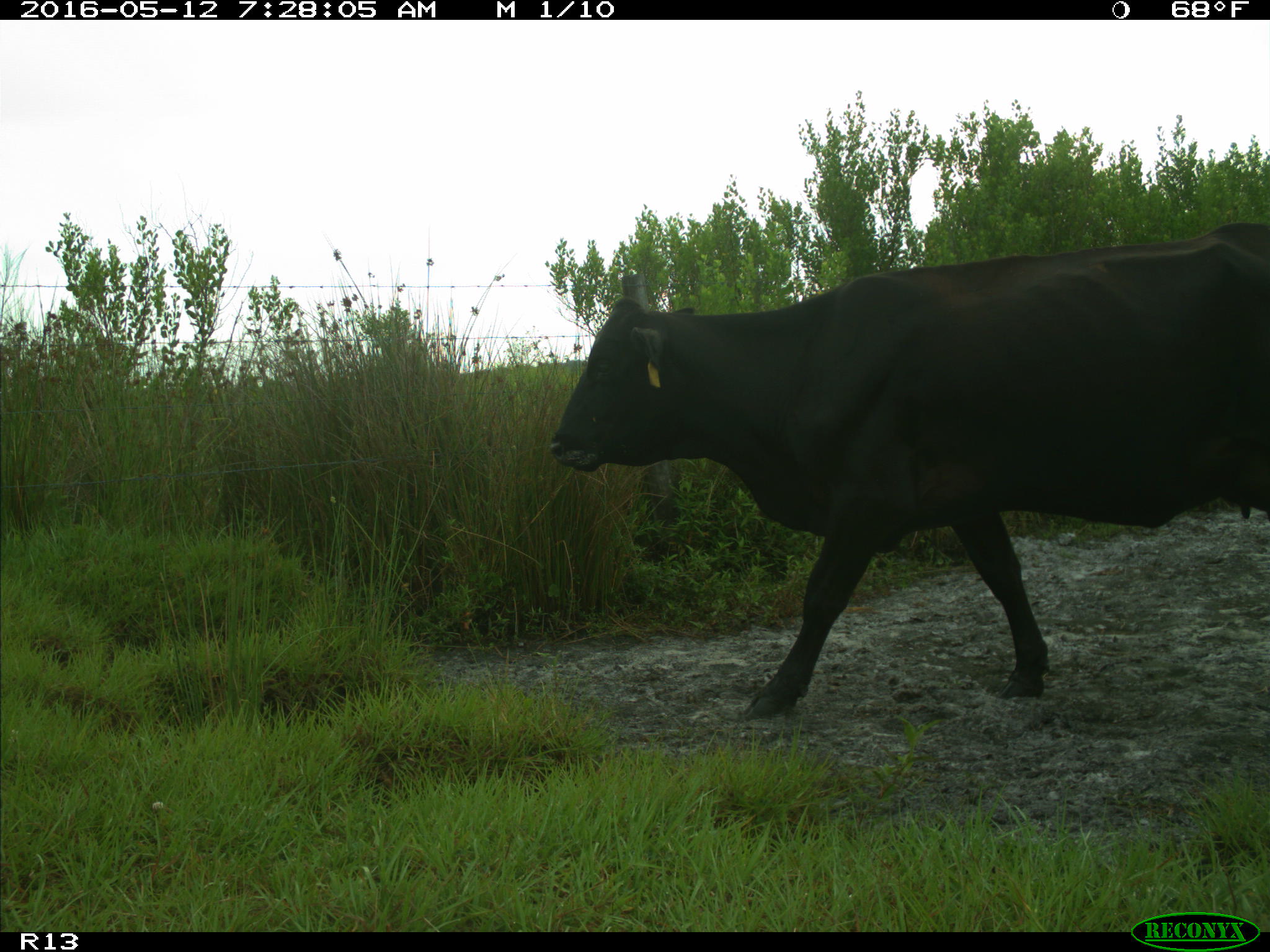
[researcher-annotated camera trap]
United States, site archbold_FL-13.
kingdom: Animalia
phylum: Chordata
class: Mammalia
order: Artiodactyla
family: Bovidae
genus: Bos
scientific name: Bos taurus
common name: domestic cow